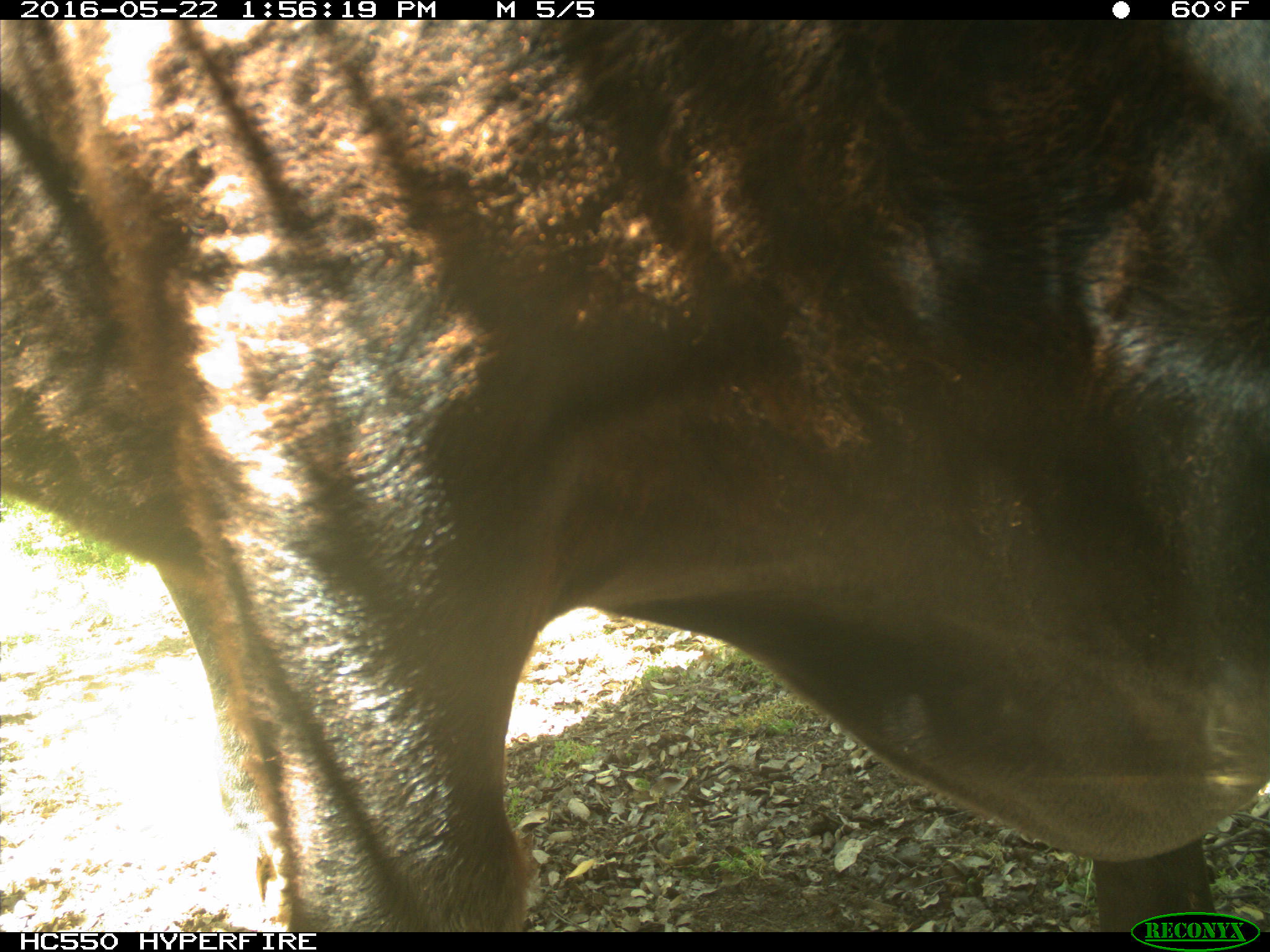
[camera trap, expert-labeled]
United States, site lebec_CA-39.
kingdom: Animalia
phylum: Chordata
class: Mammalia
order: Artiodactyla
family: Bovidae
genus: Bos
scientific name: Bos taurus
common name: domestic cow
Bos taurus (domestic cow).